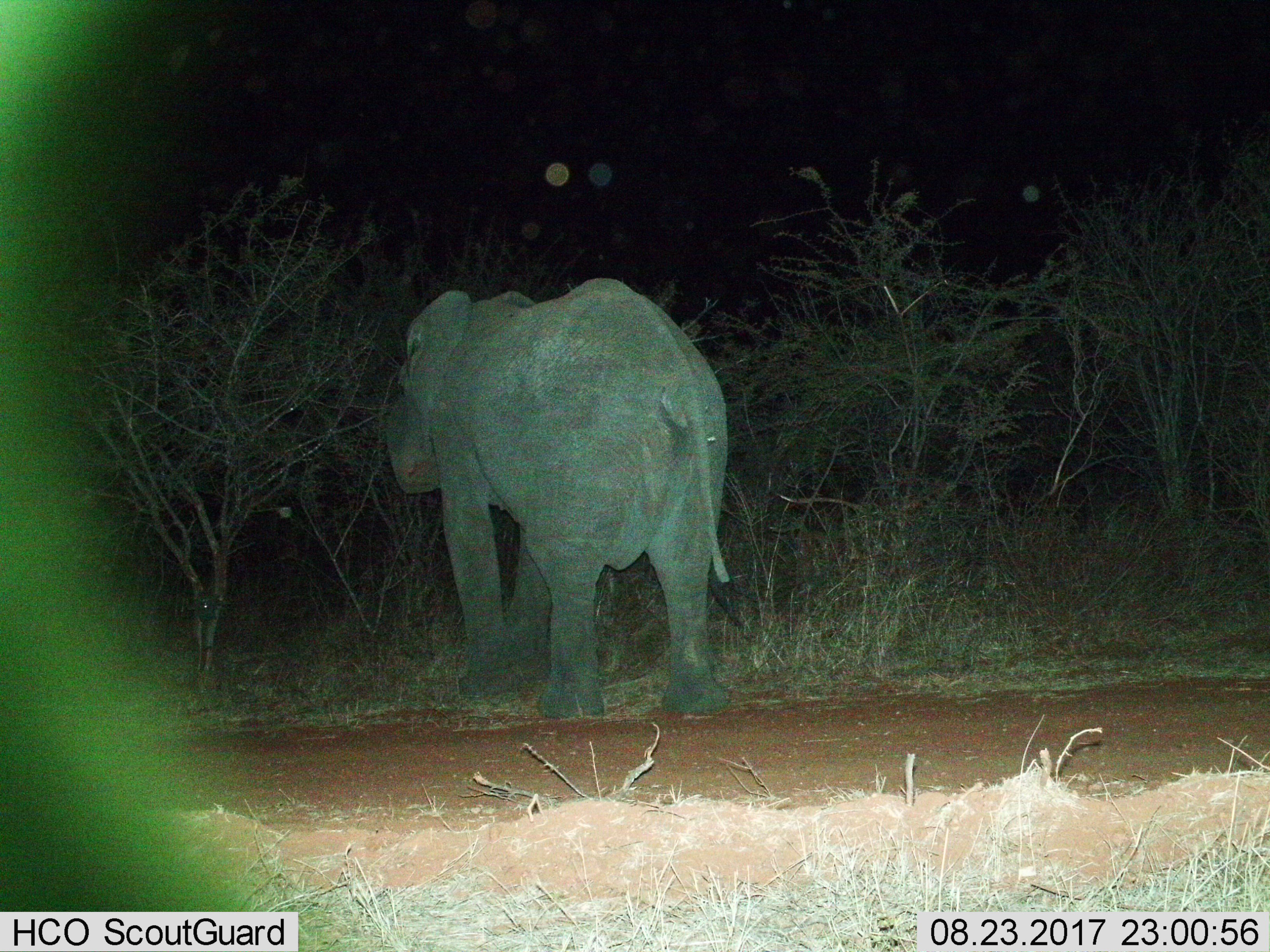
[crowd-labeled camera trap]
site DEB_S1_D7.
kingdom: Animalia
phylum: Chordata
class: Mammalia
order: Proboscidea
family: Elephantidae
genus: Loxodonta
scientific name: Loxodonta africana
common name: african bush elephant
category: elephant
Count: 1.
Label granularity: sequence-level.